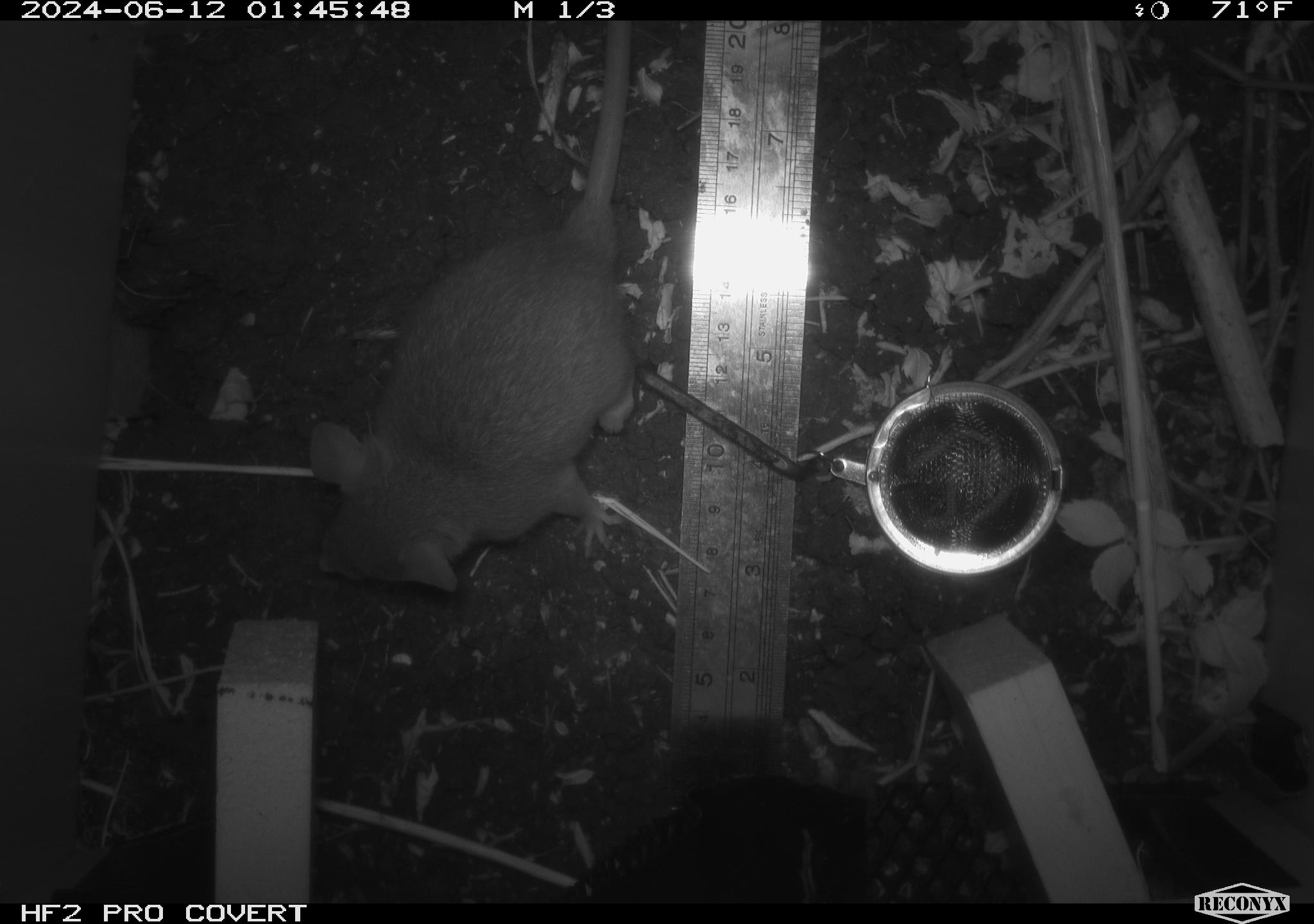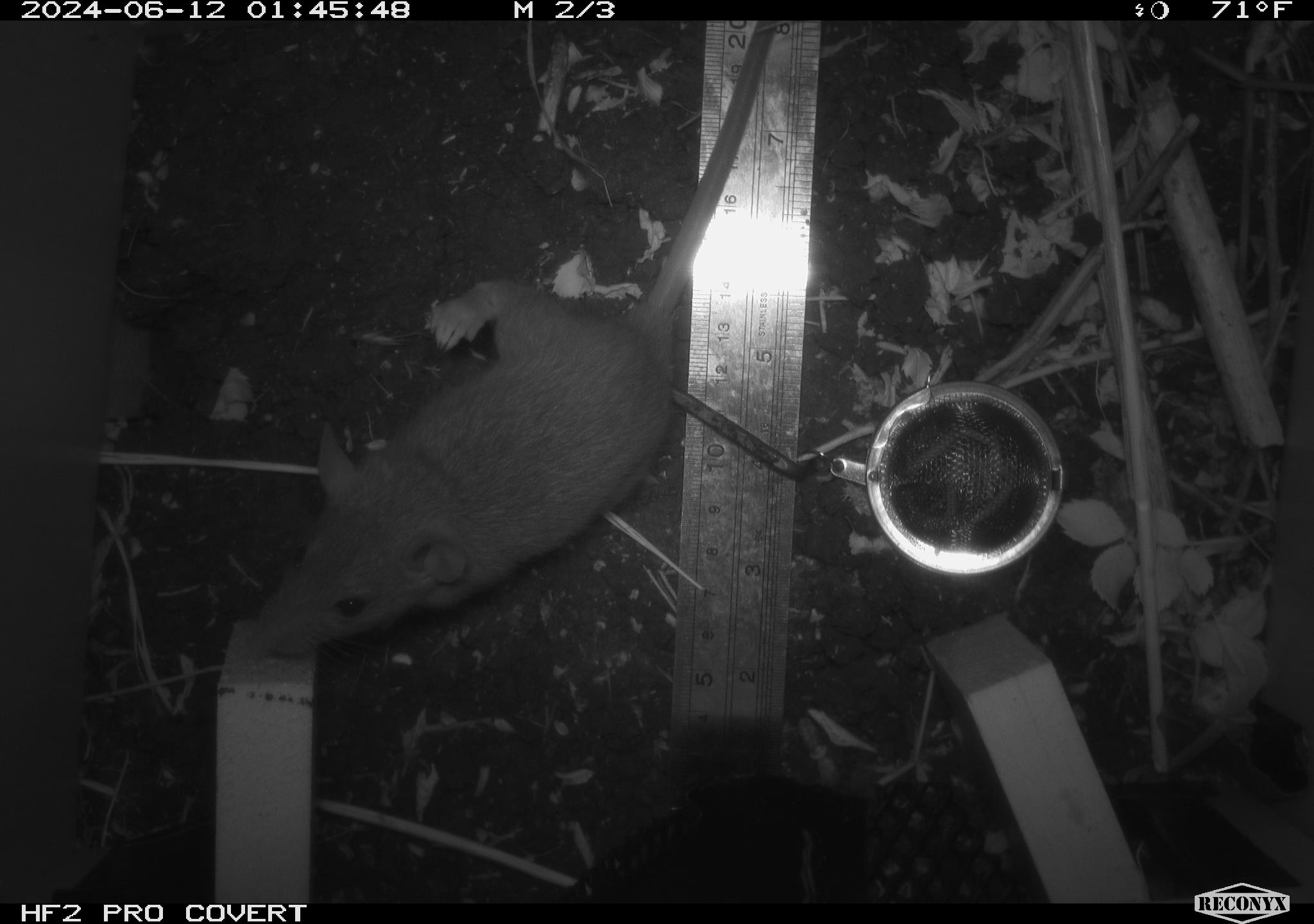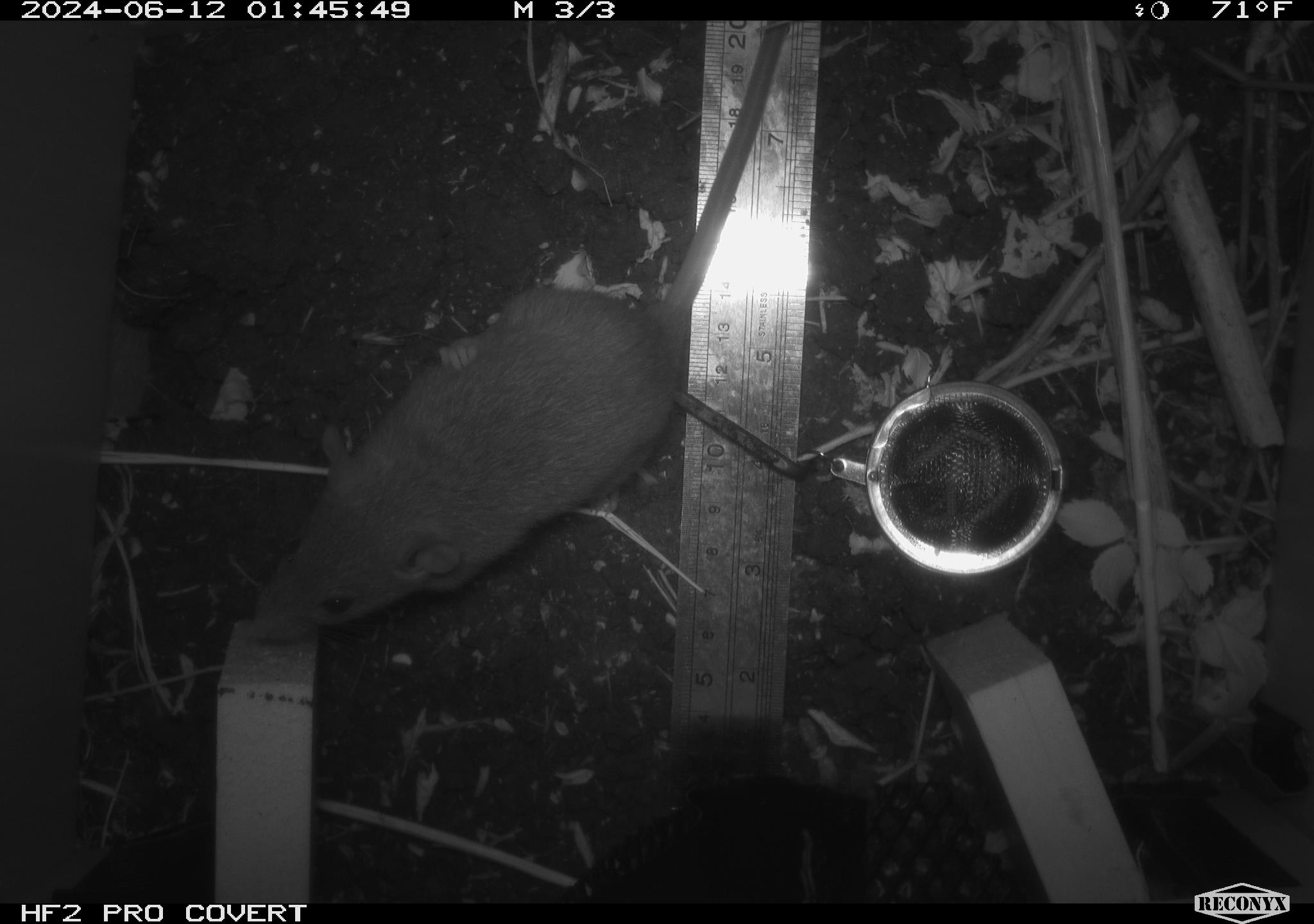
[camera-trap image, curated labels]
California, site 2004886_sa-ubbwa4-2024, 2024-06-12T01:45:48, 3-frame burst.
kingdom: Animalia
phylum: Chordata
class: Mammalia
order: Rodentia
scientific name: Rodentia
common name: woodrat or rat or mouse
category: woodrat or rat or mouse species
Woodrat or rat or mouse species (woodrat or rat or mouse) (Rodentia).